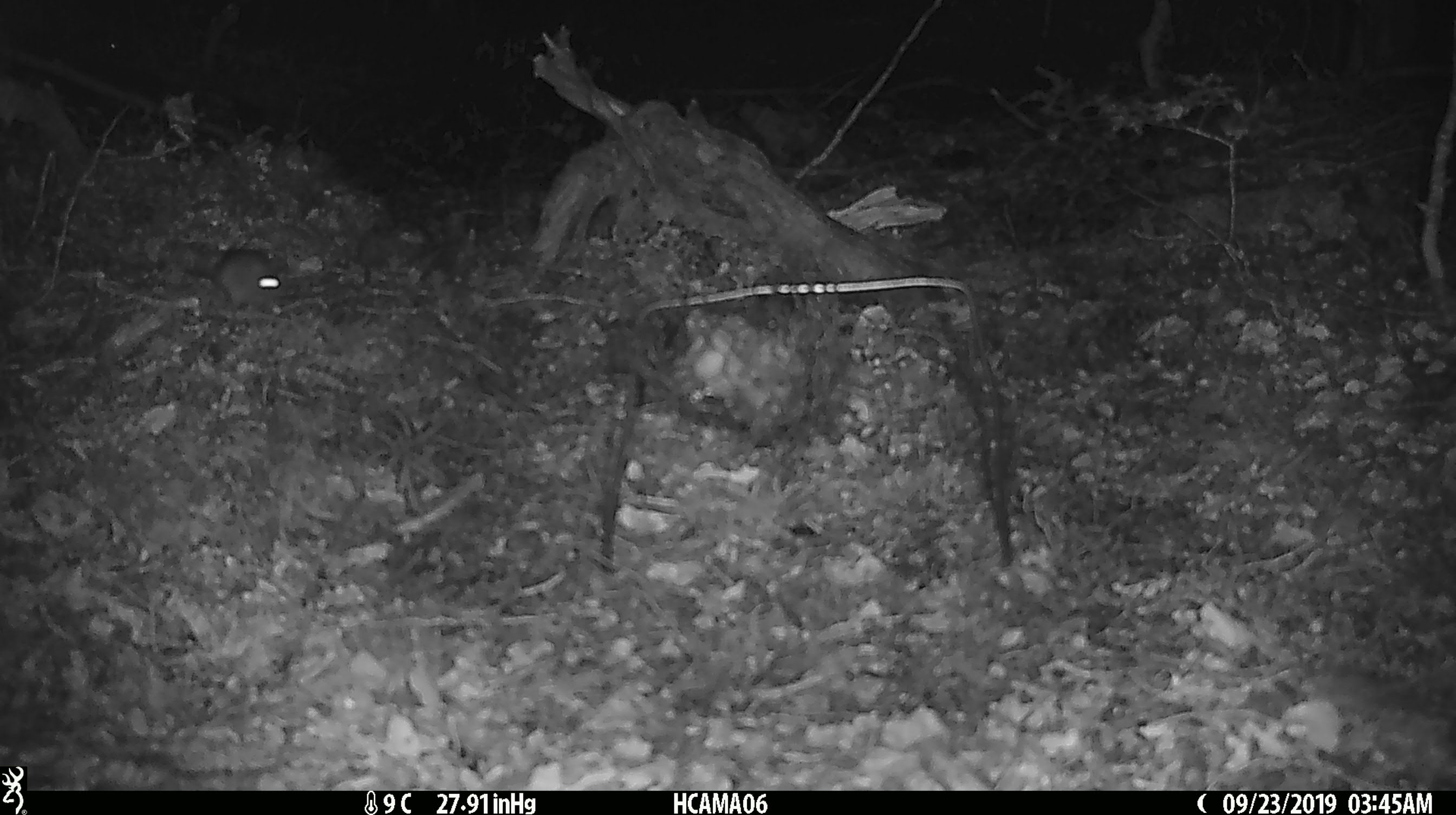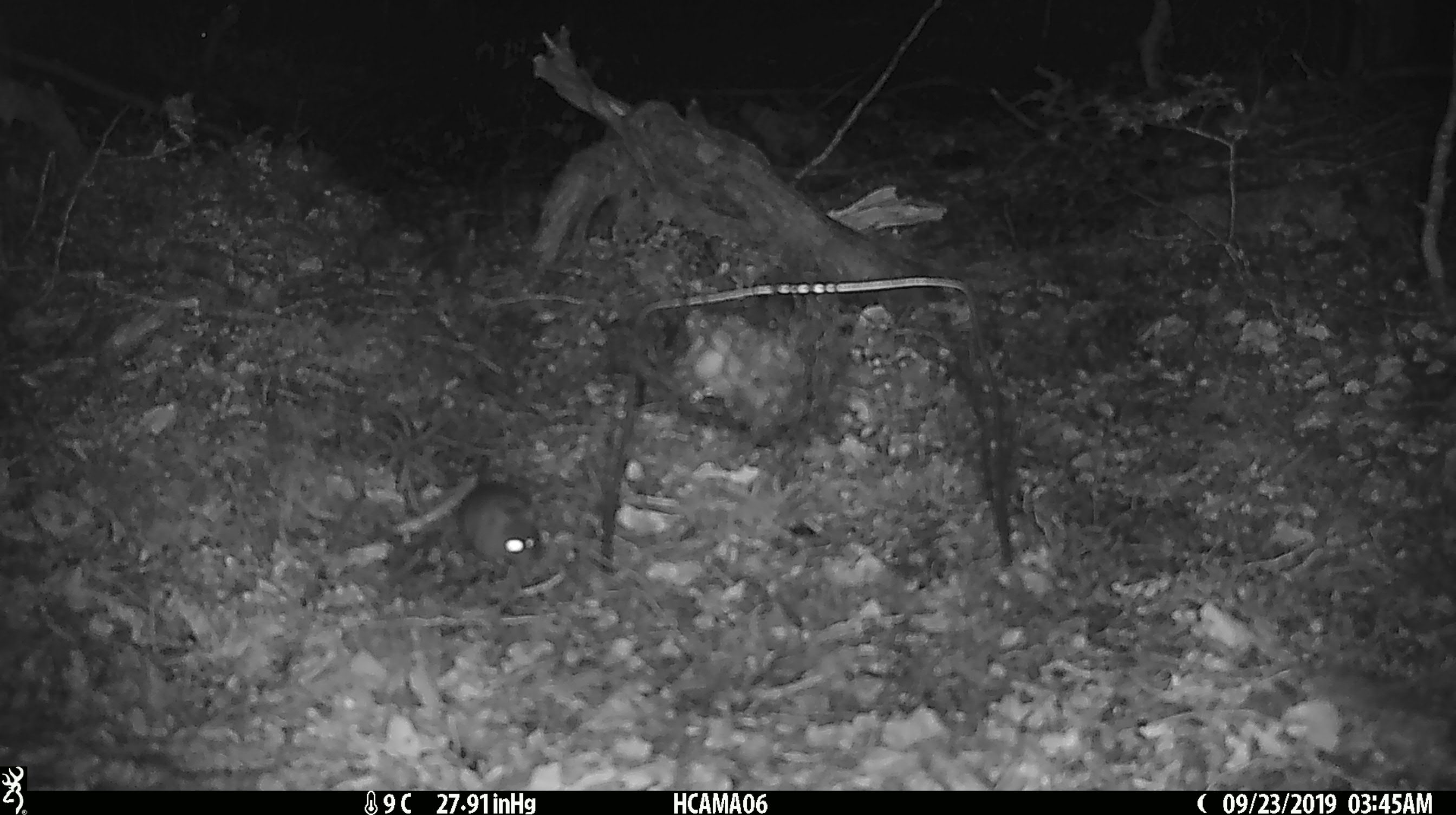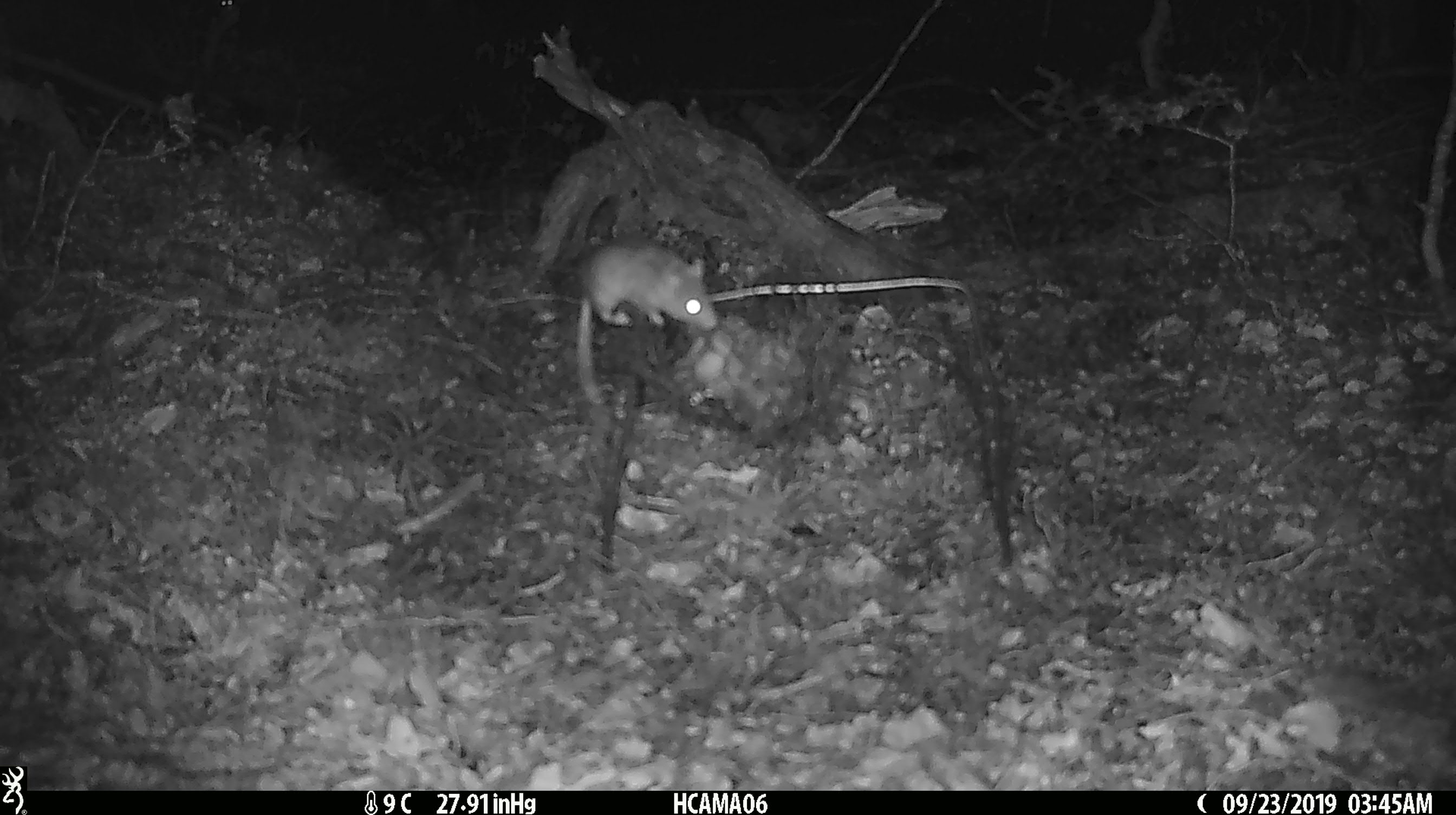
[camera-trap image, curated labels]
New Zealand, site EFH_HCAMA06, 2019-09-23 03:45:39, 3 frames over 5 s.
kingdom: Animalia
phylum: Chordata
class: Mammalia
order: Rodentia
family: Muridae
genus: Mus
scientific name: Mus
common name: mouse